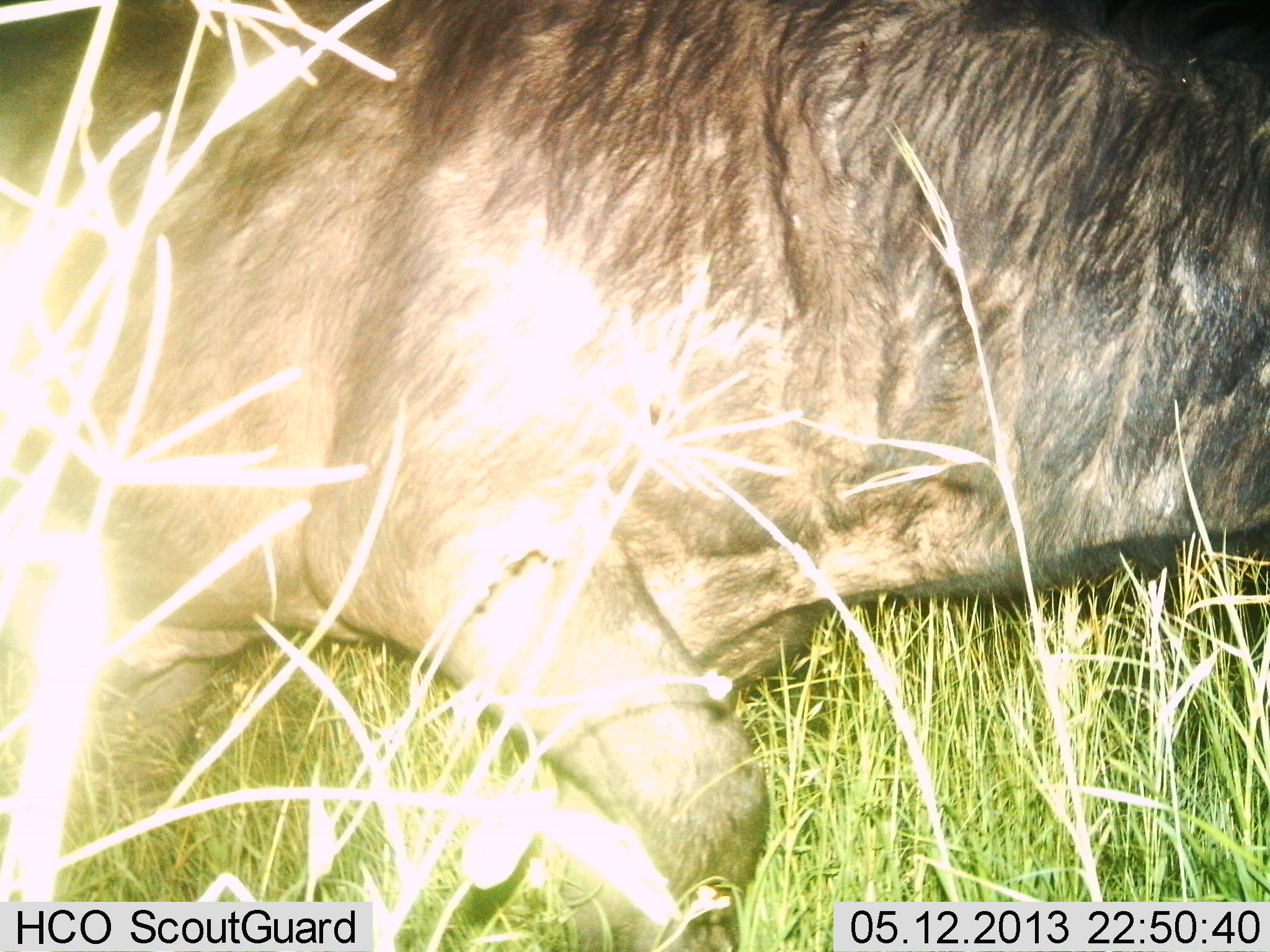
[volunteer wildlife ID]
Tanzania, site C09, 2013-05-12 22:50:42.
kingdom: Animalia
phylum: Chordata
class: Mammalia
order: Artiodactyla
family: Bovidae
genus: Connochaetes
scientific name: Connochaetes taurinus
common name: blue wildebeest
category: wildebeest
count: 1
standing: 7%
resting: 0%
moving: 93%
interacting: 0%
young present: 0%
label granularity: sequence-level